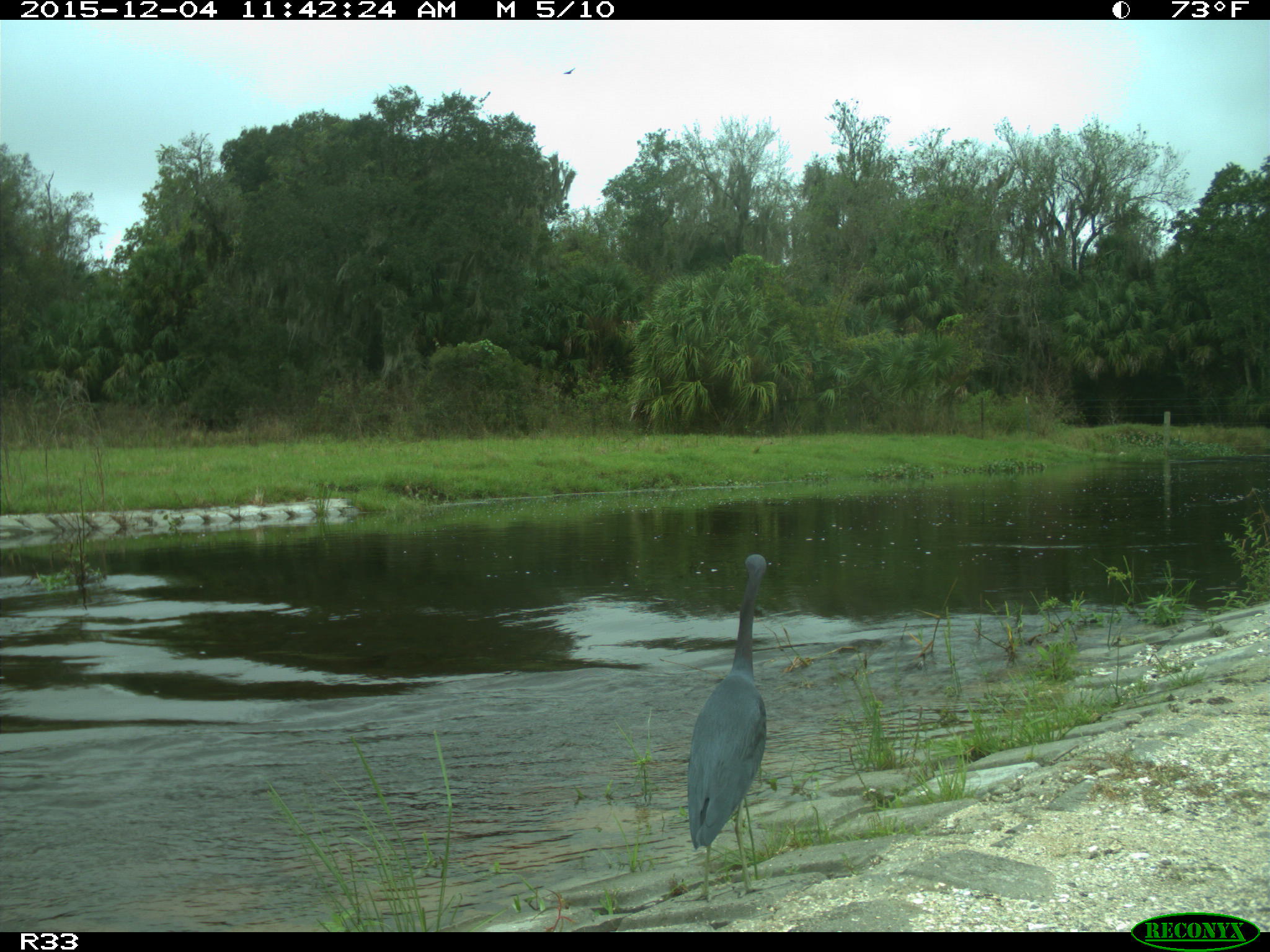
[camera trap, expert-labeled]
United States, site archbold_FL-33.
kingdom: Animalia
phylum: Chordata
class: Aves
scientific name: Aves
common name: birds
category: unidentified bird